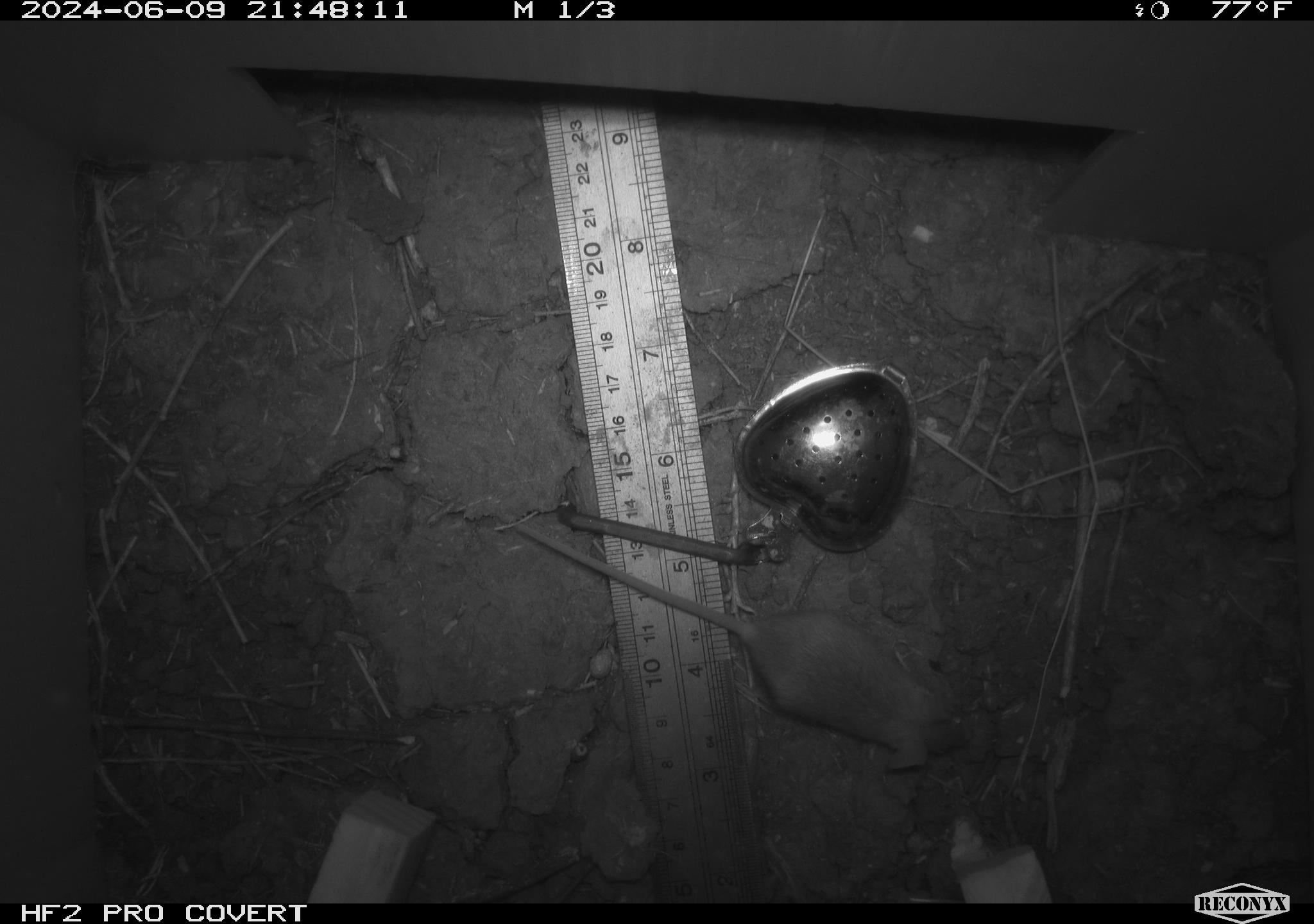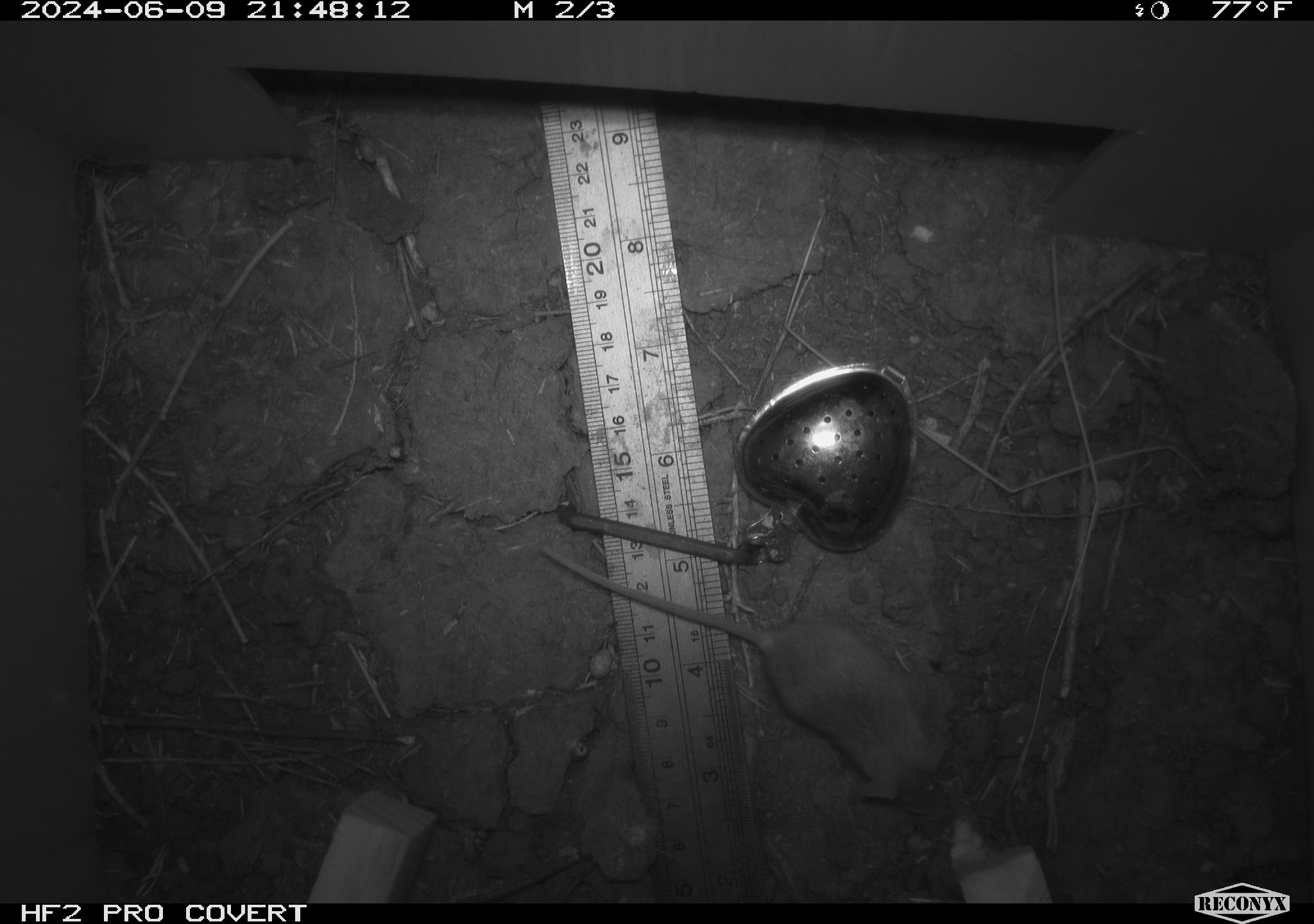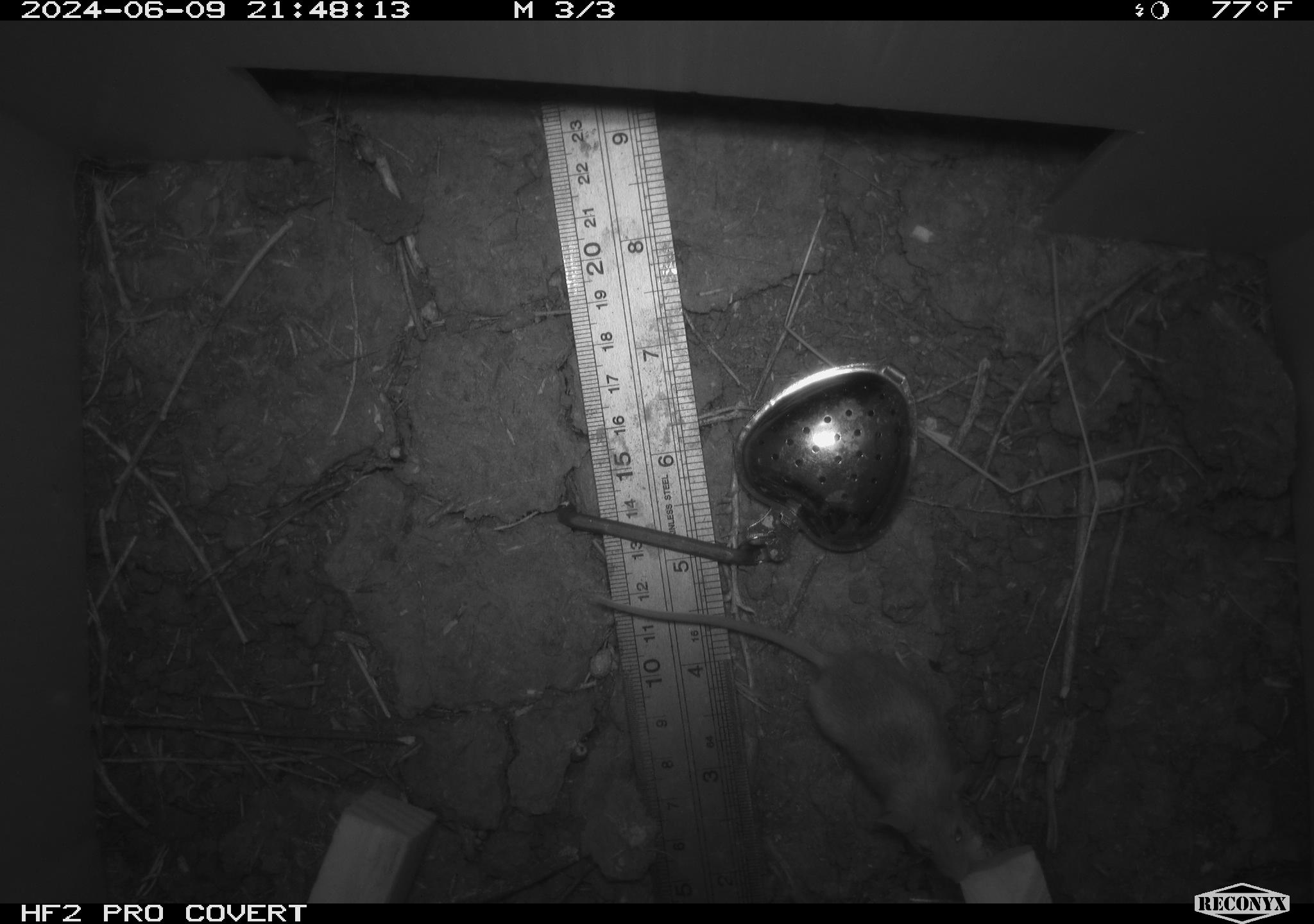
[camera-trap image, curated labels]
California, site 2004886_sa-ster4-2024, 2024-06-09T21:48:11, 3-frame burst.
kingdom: Animalia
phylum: Chordata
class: Mammalia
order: Rodentia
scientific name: Rodentia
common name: mouse species